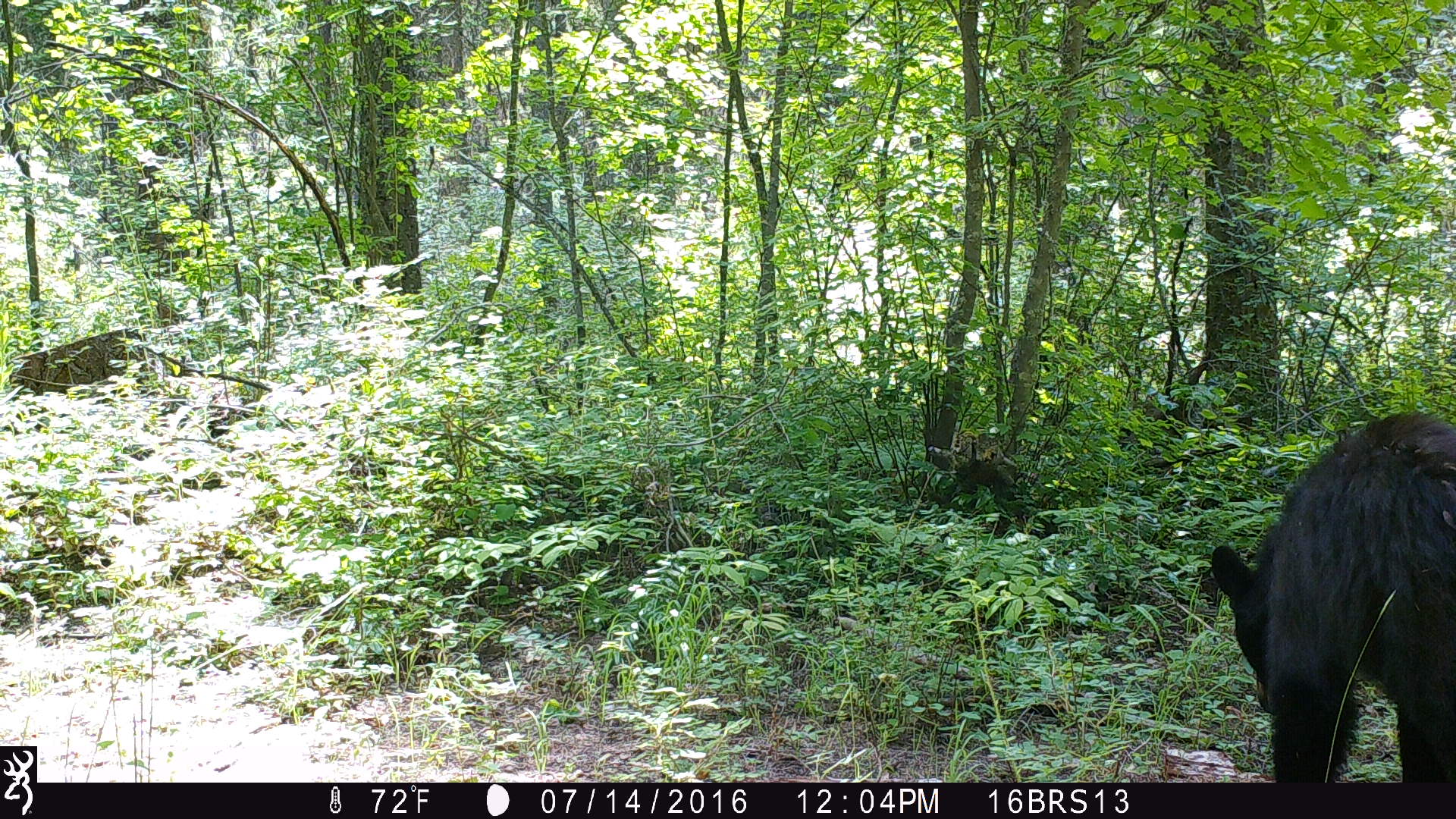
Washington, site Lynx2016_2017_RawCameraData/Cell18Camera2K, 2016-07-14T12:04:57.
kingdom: Animalia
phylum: Chordata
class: Mammalia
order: Carnivora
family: Ursidae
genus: Ursus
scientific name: Ursus americanus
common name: american black bear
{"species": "Ursus americanus (american black bear)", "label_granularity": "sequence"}